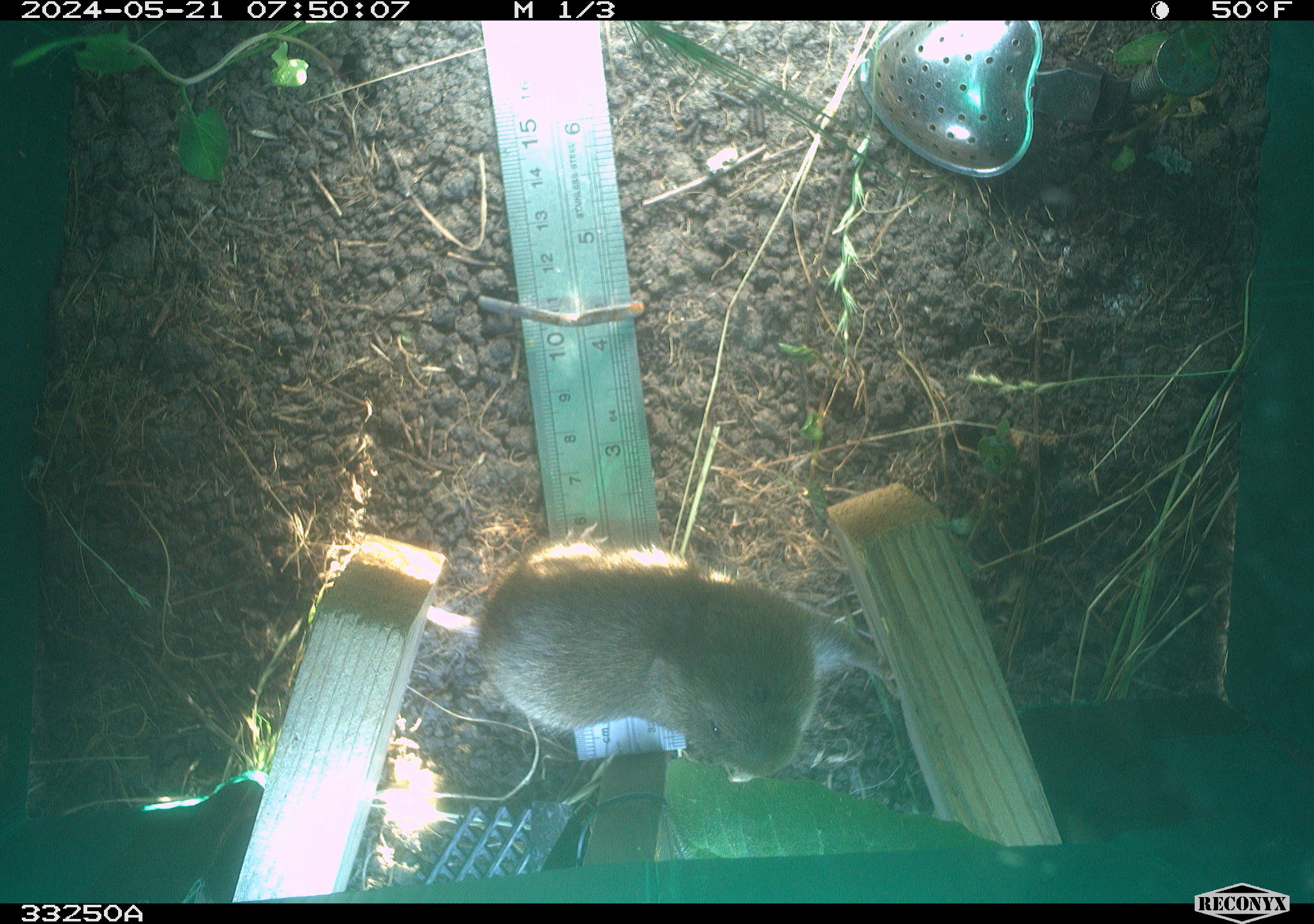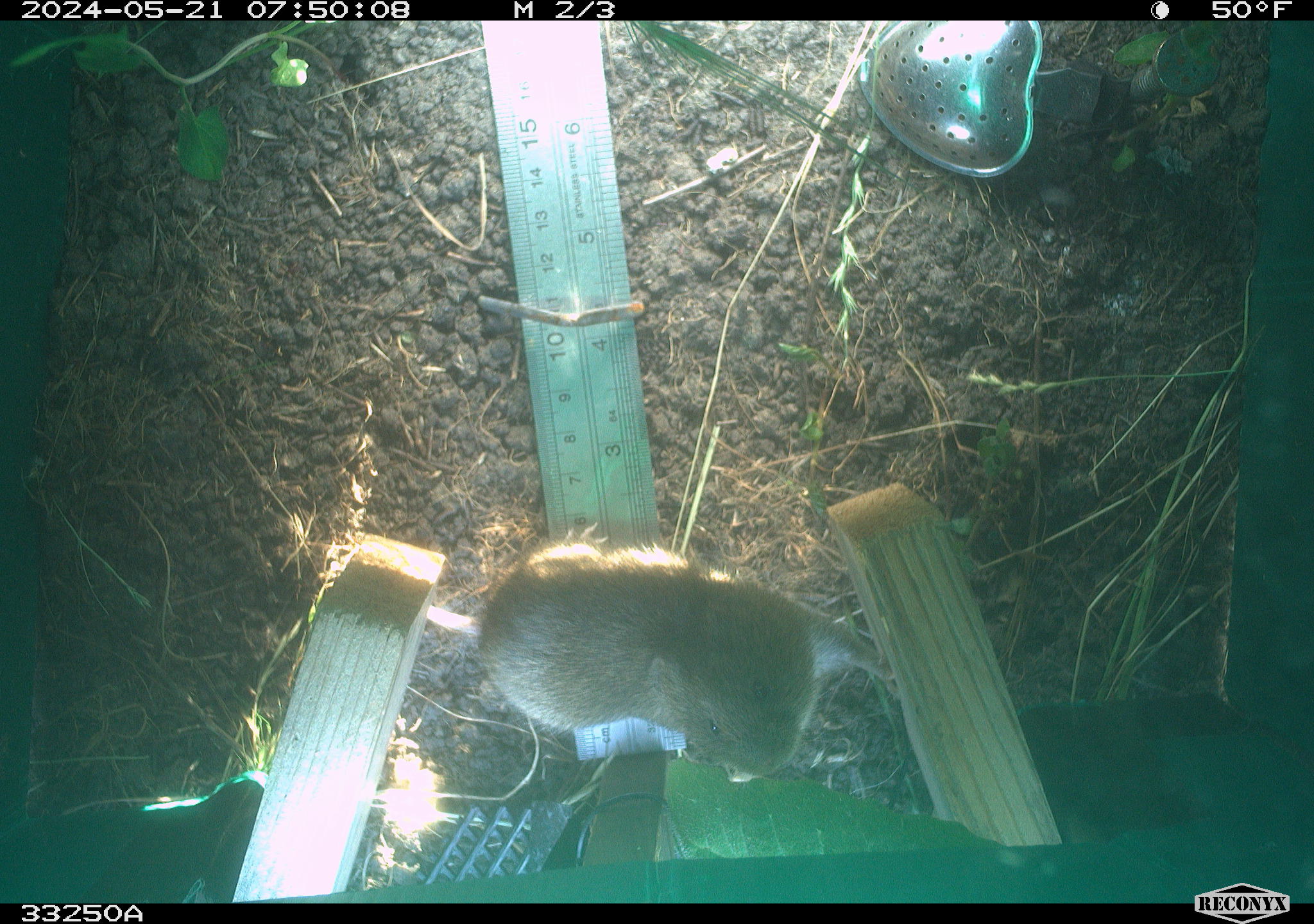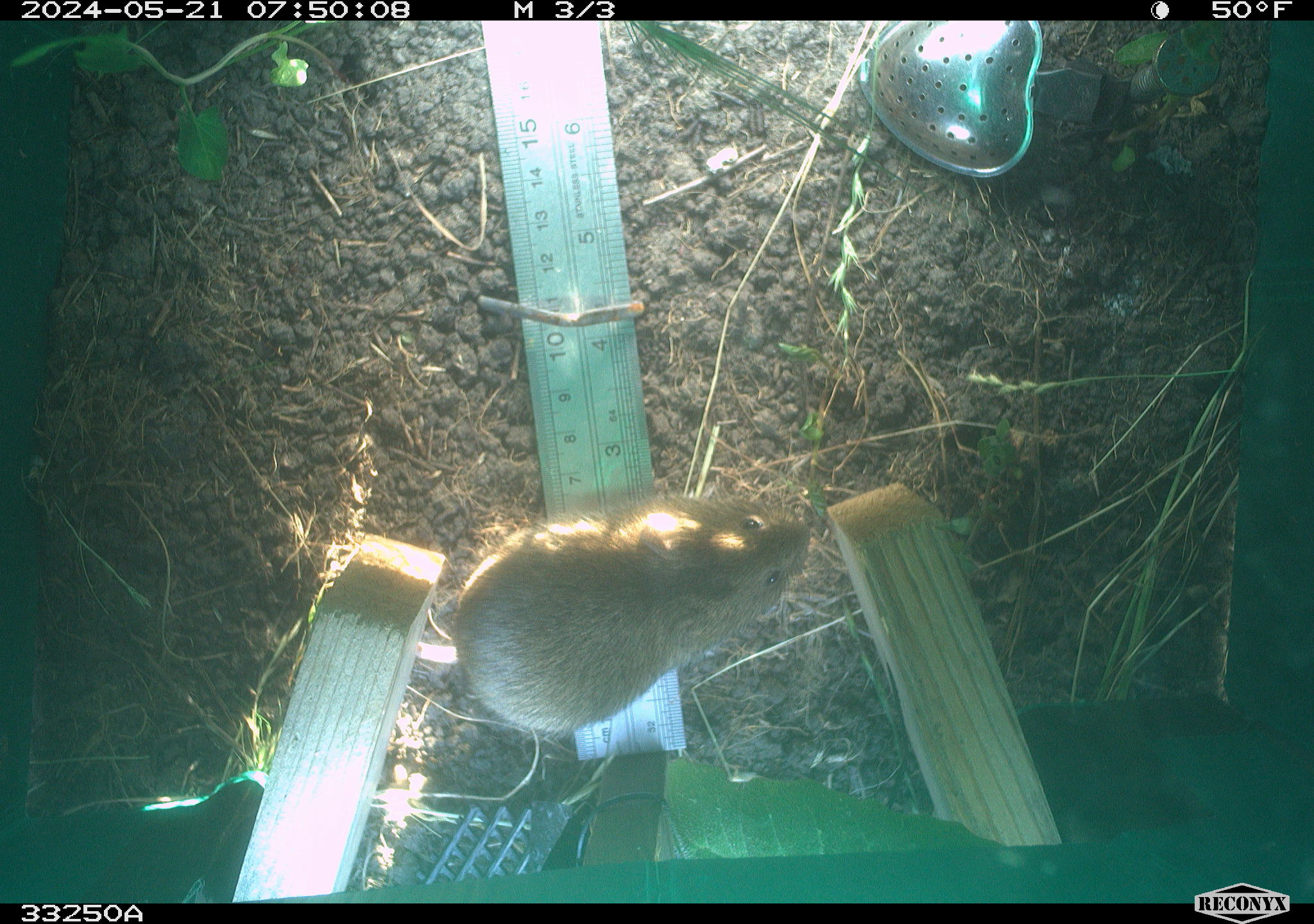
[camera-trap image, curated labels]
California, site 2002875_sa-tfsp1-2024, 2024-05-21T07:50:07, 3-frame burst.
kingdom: Animalia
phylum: Chordata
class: Mammalia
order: Rodentia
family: Cricetidae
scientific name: Arvicolinae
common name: voles, lemmings, and muskrats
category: arvicolinae subfamily